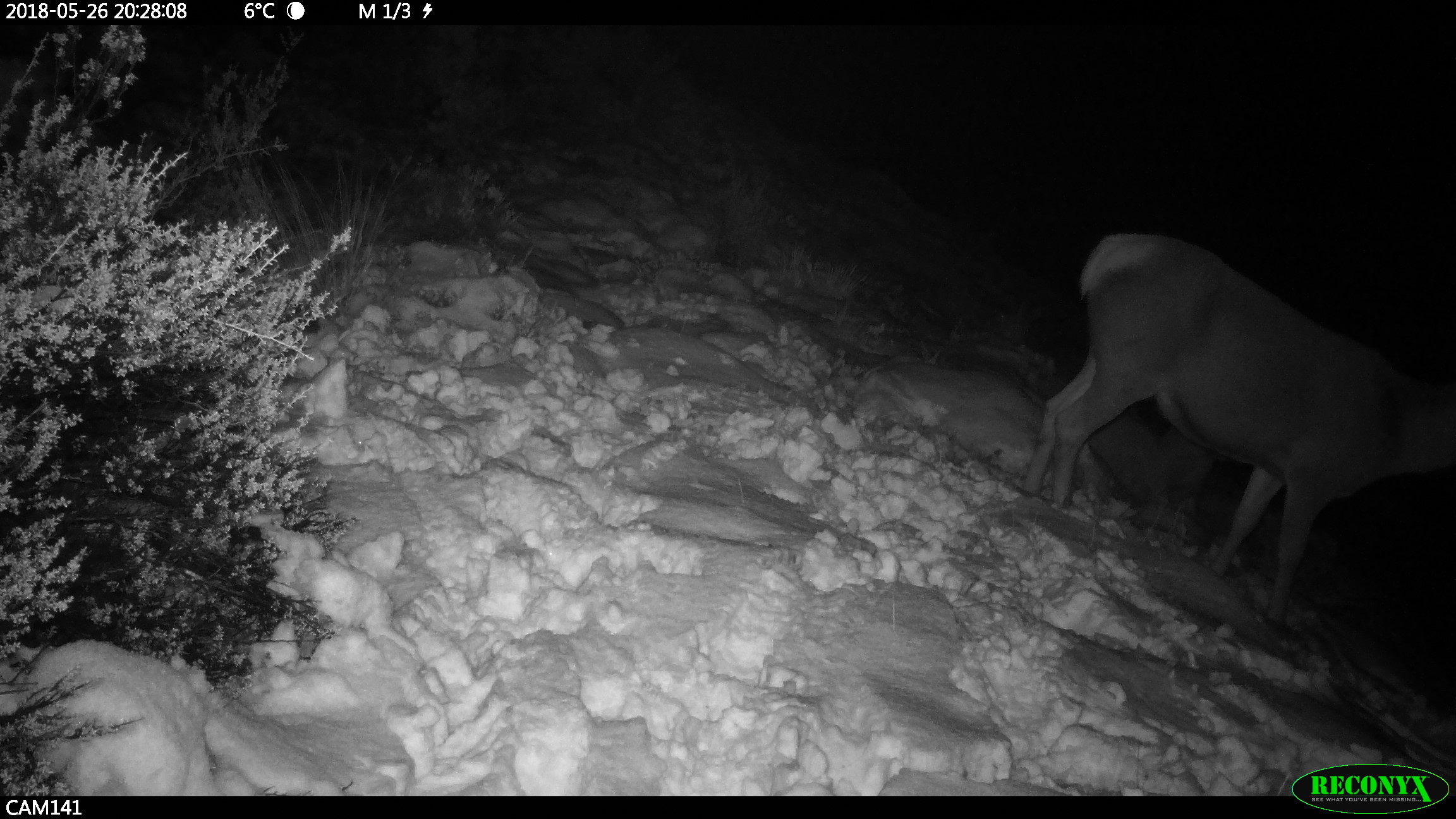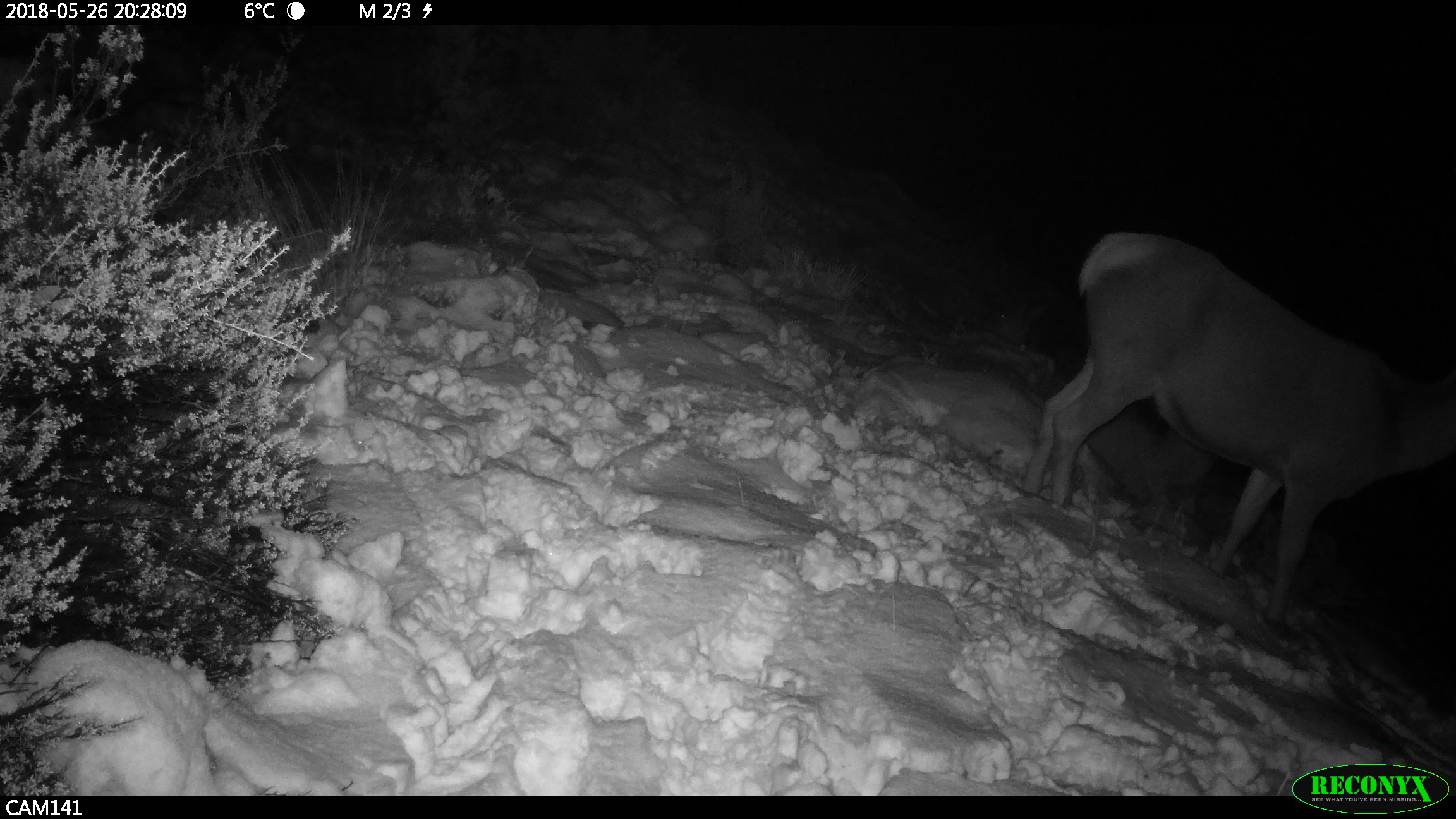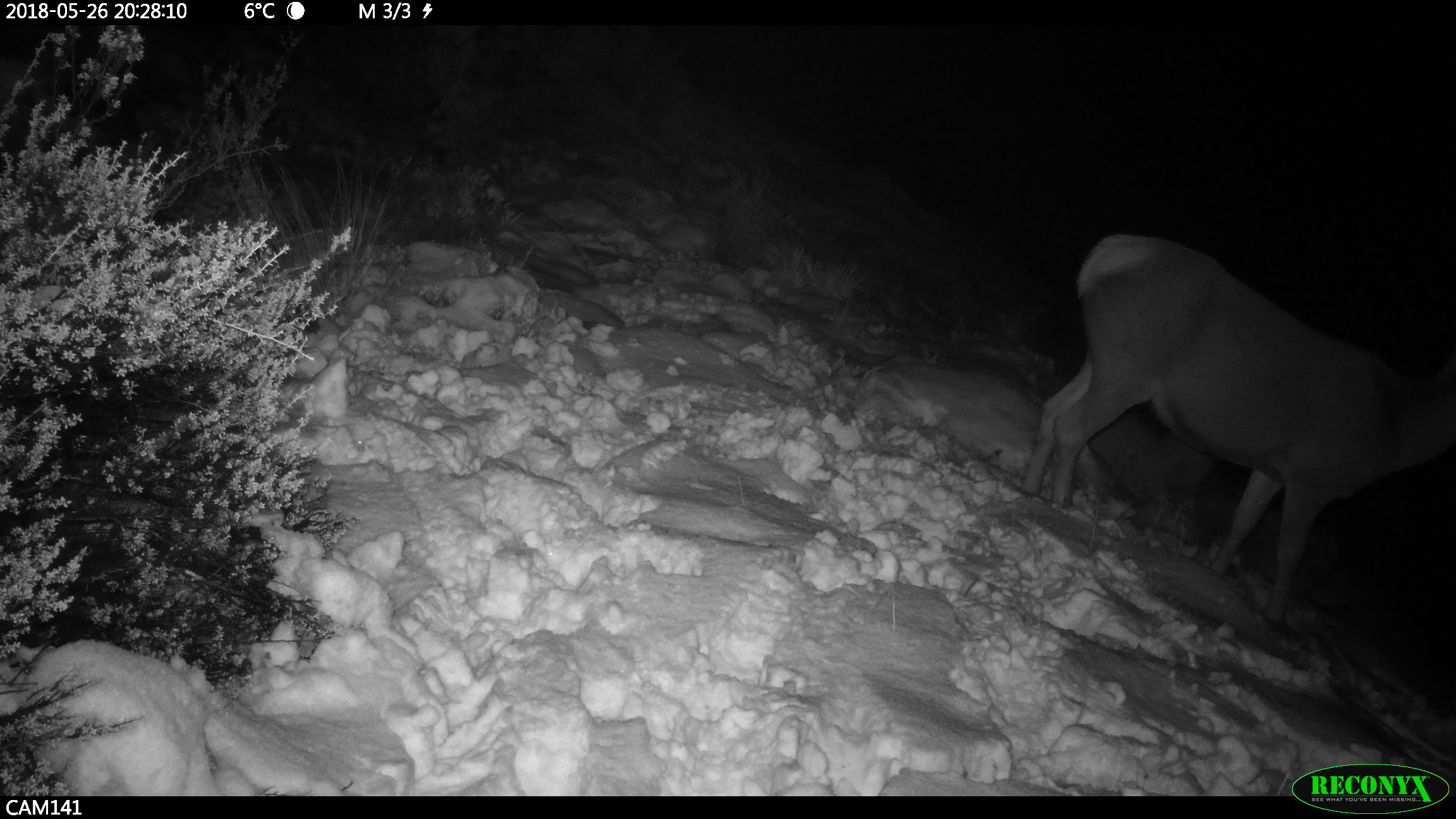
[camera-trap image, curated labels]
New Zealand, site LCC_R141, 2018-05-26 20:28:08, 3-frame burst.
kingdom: Animalia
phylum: Chordata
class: Mammalia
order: Artiodactyla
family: Cervidae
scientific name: Cervidae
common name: deer